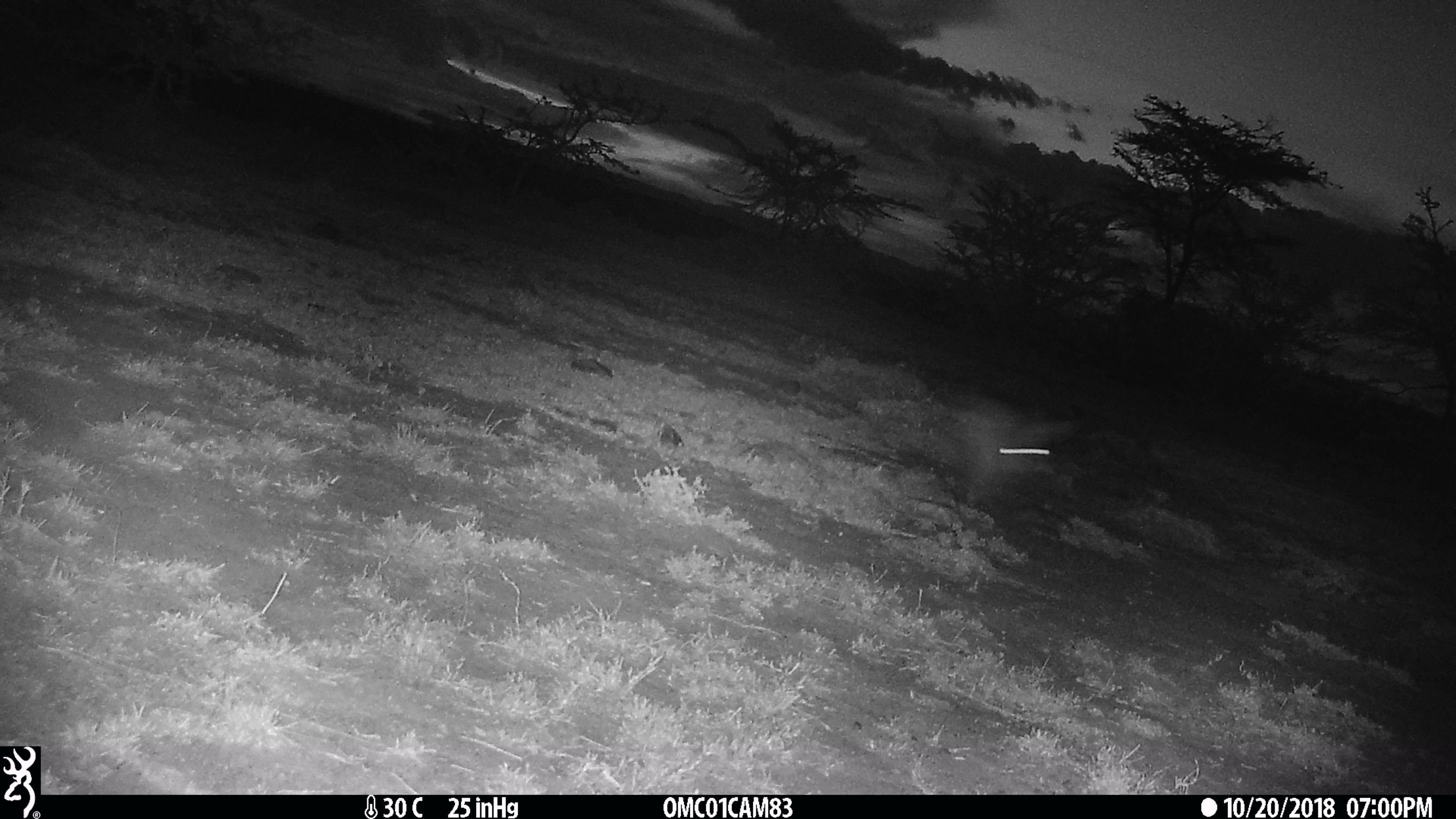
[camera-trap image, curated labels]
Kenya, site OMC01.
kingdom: Animalia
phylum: Chordata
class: Mammalia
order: Lagomorpha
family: Leporidae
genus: Lepus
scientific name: Lepus capensis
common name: cape hare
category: hare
Hare (cape hare) (Lepus capensis).